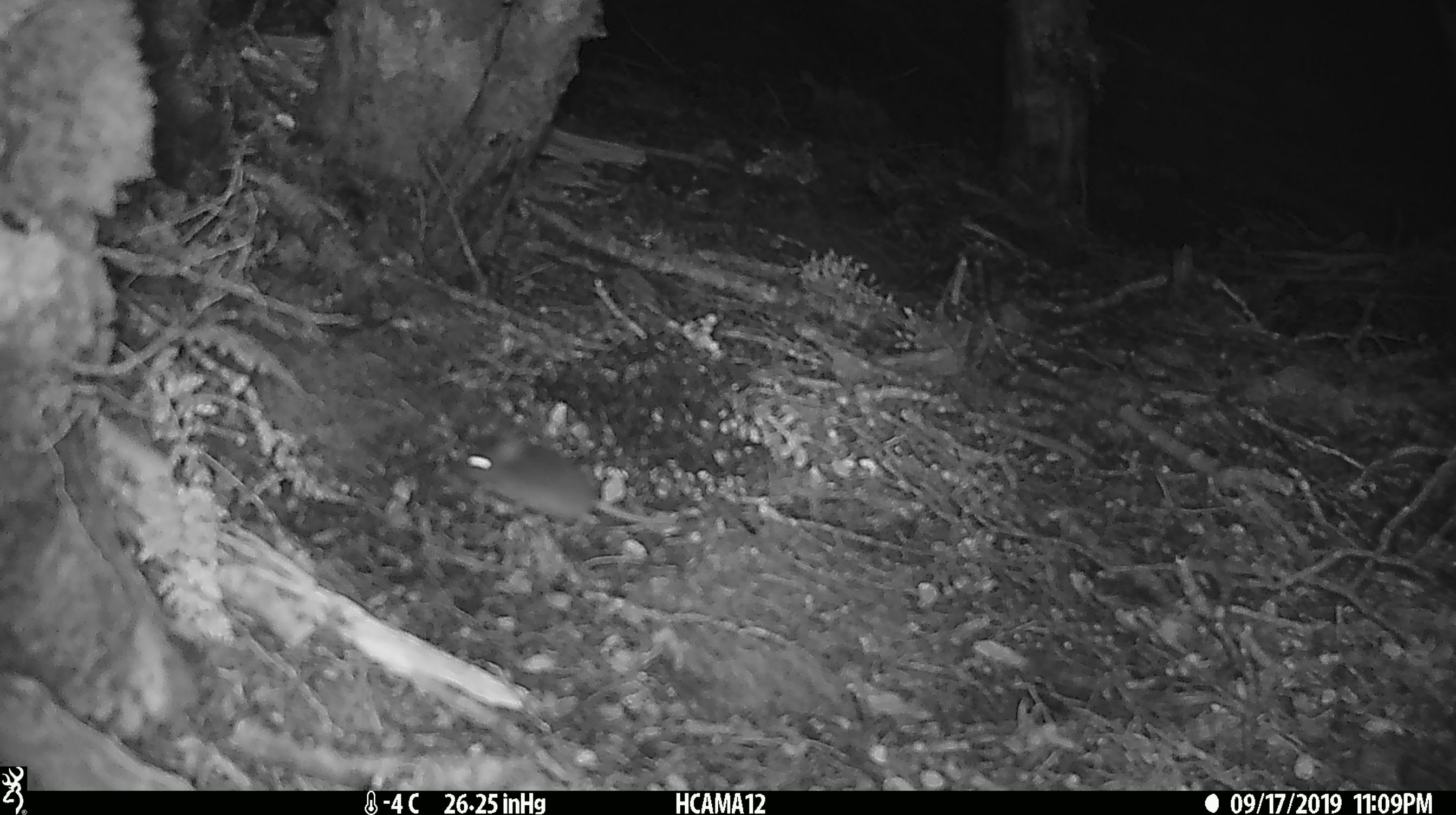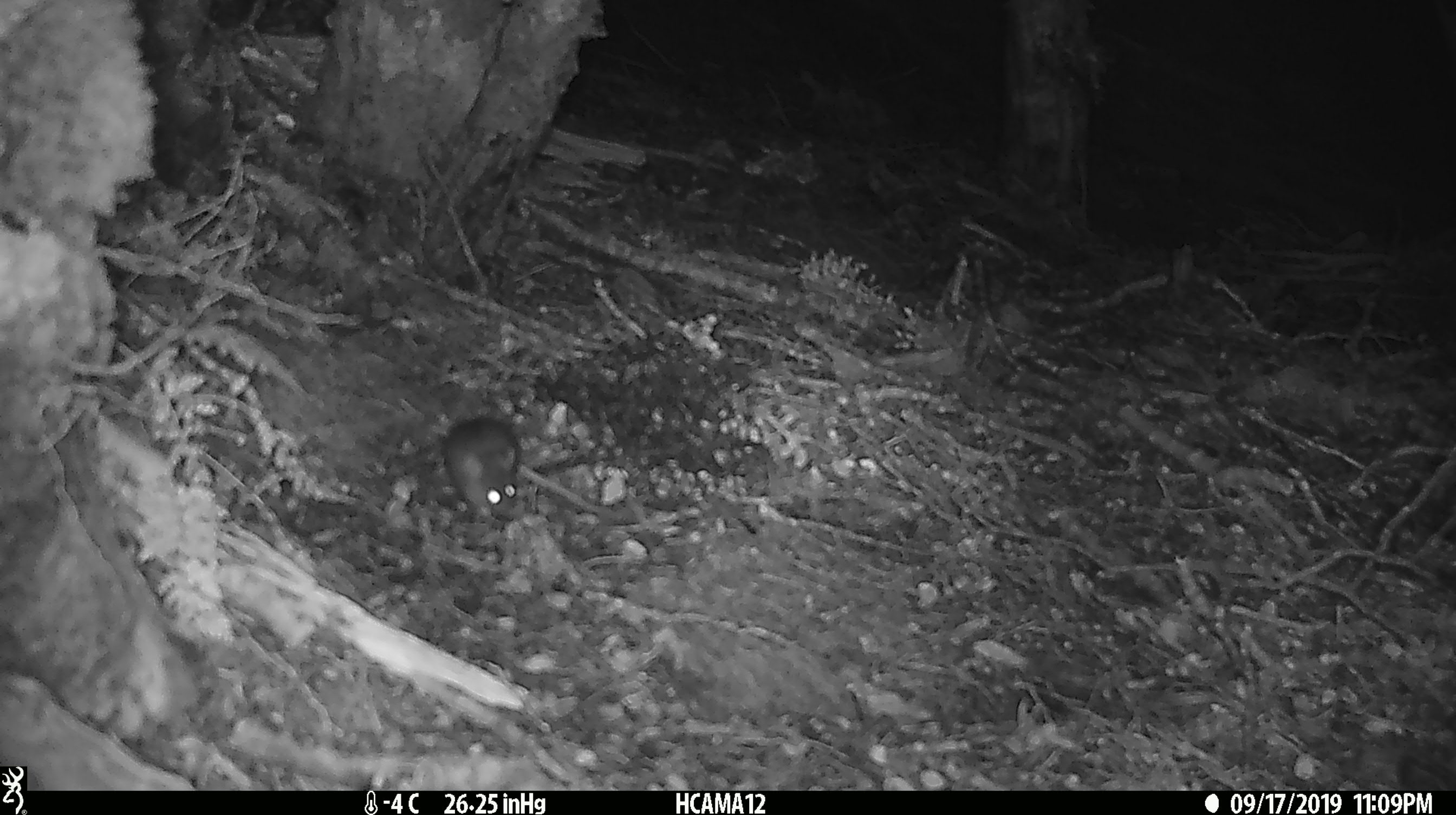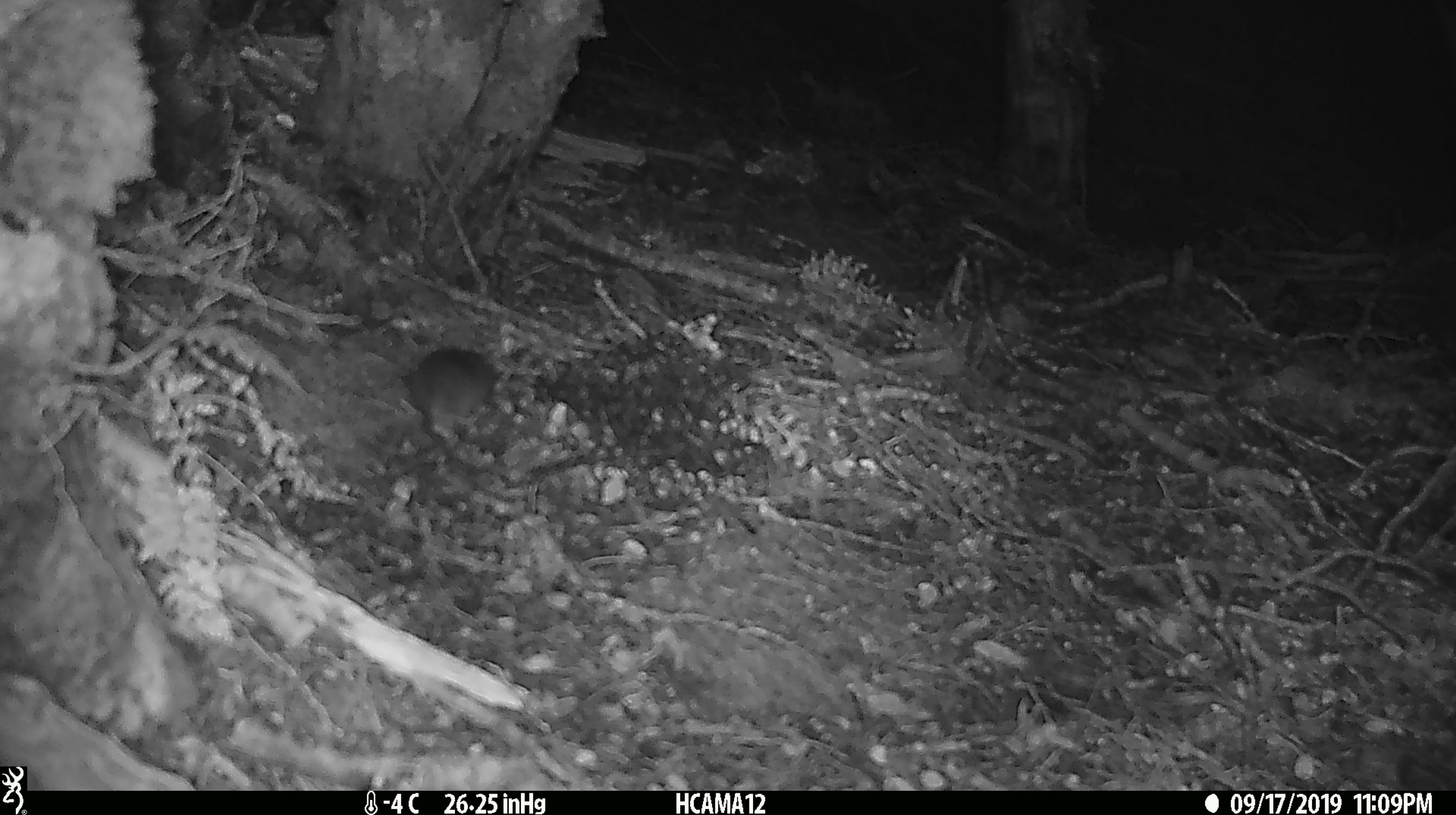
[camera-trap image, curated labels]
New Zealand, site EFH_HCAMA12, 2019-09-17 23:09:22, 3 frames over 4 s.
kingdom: Animalia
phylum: Chordata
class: Mammalia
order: Rodentia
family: Muridae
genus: Mus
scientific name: Mus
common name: mouse